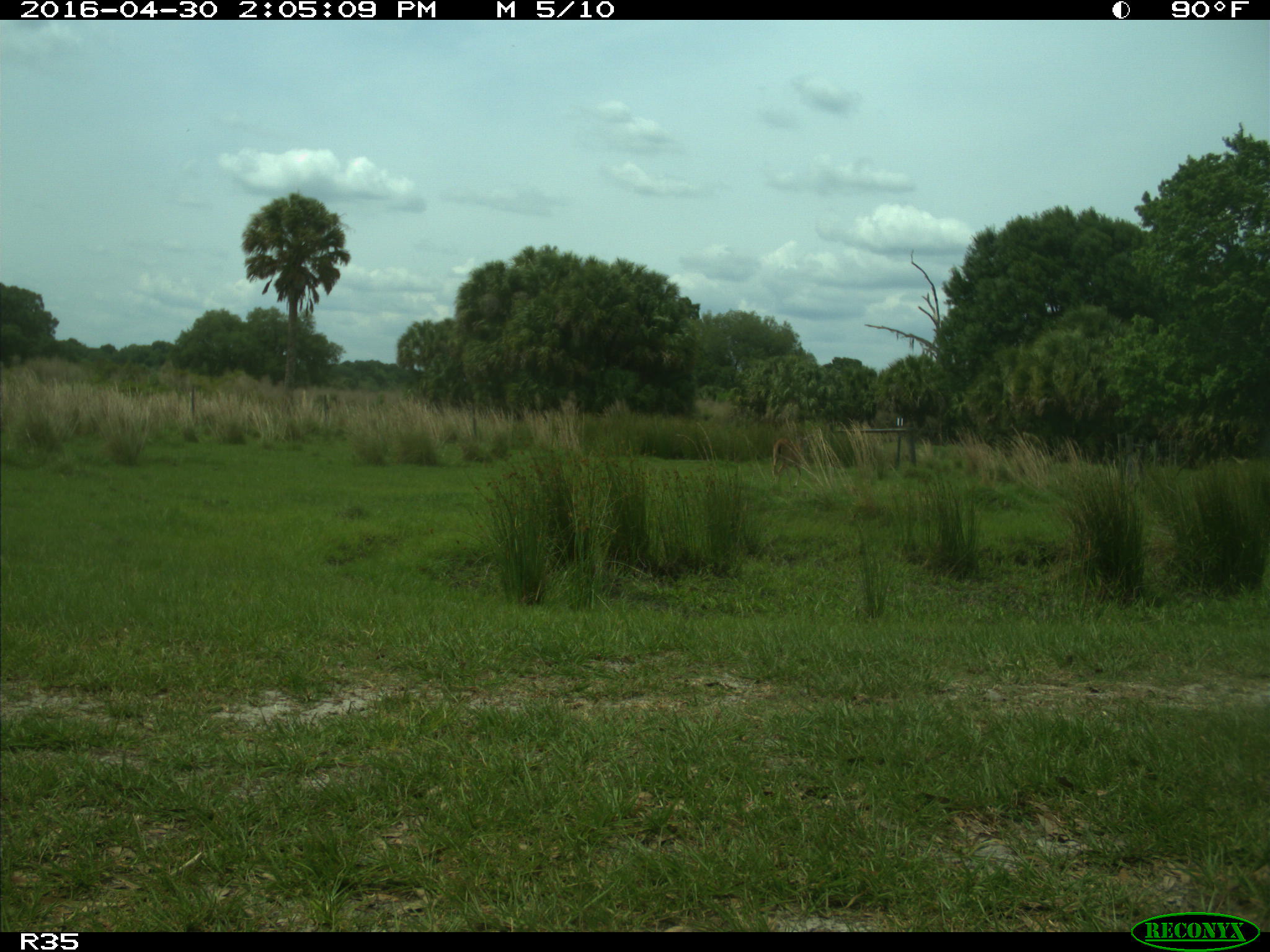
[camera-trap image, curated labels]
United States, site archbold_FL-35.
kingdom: Animalia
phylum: Chordata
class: Mammalia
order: Artiodactyla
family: Cervidae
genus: Odocoileus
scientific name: Odocoileus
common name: deer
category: unidentified deer